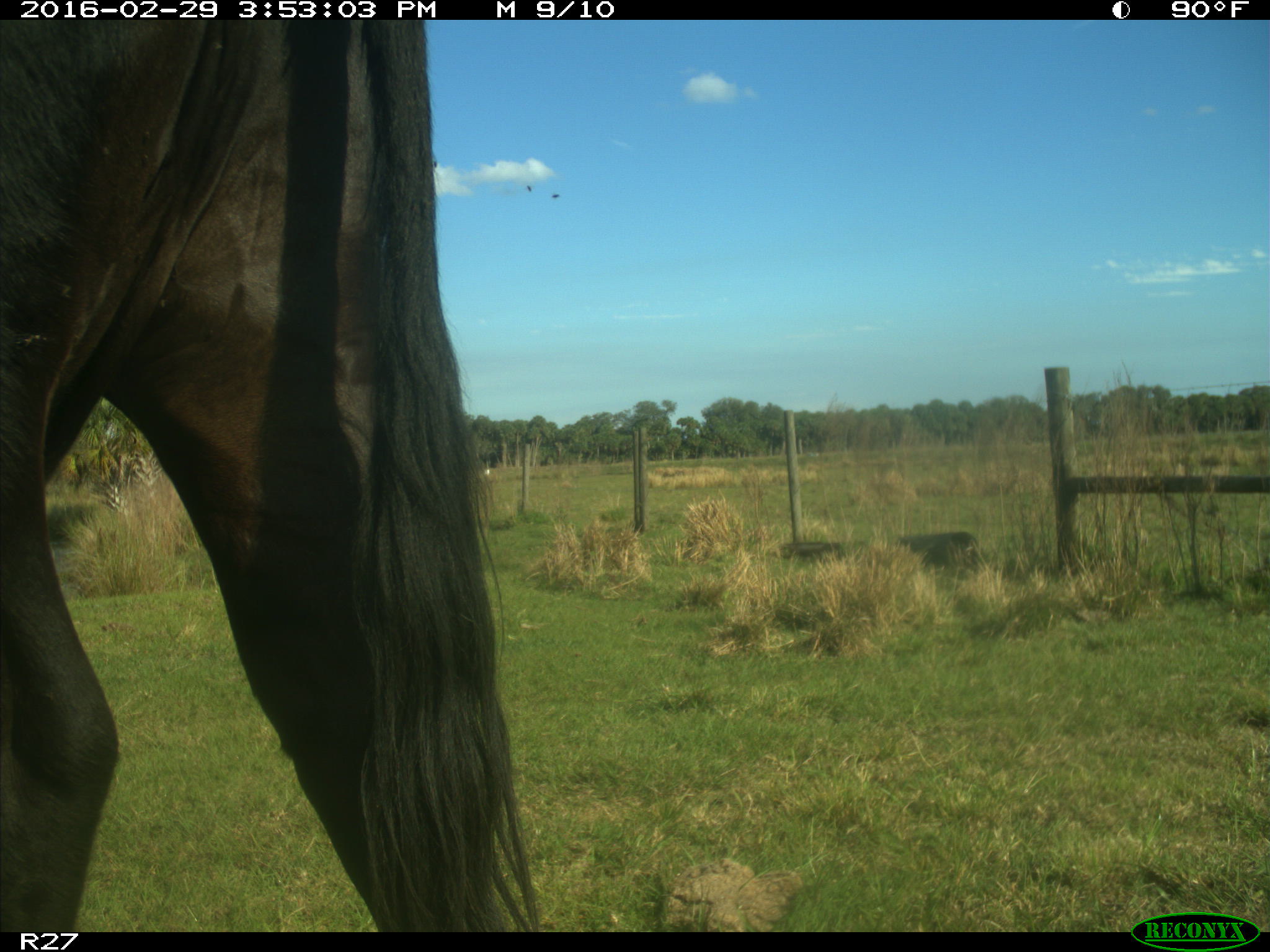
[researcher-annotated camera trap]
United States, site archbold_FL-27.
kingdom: Animalia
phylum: Chordata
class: Mammalia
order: Artiodactyla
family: Bovidae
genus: Bos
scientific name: Bos taurus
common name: domestic cow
Bos taurus (domestic cow).